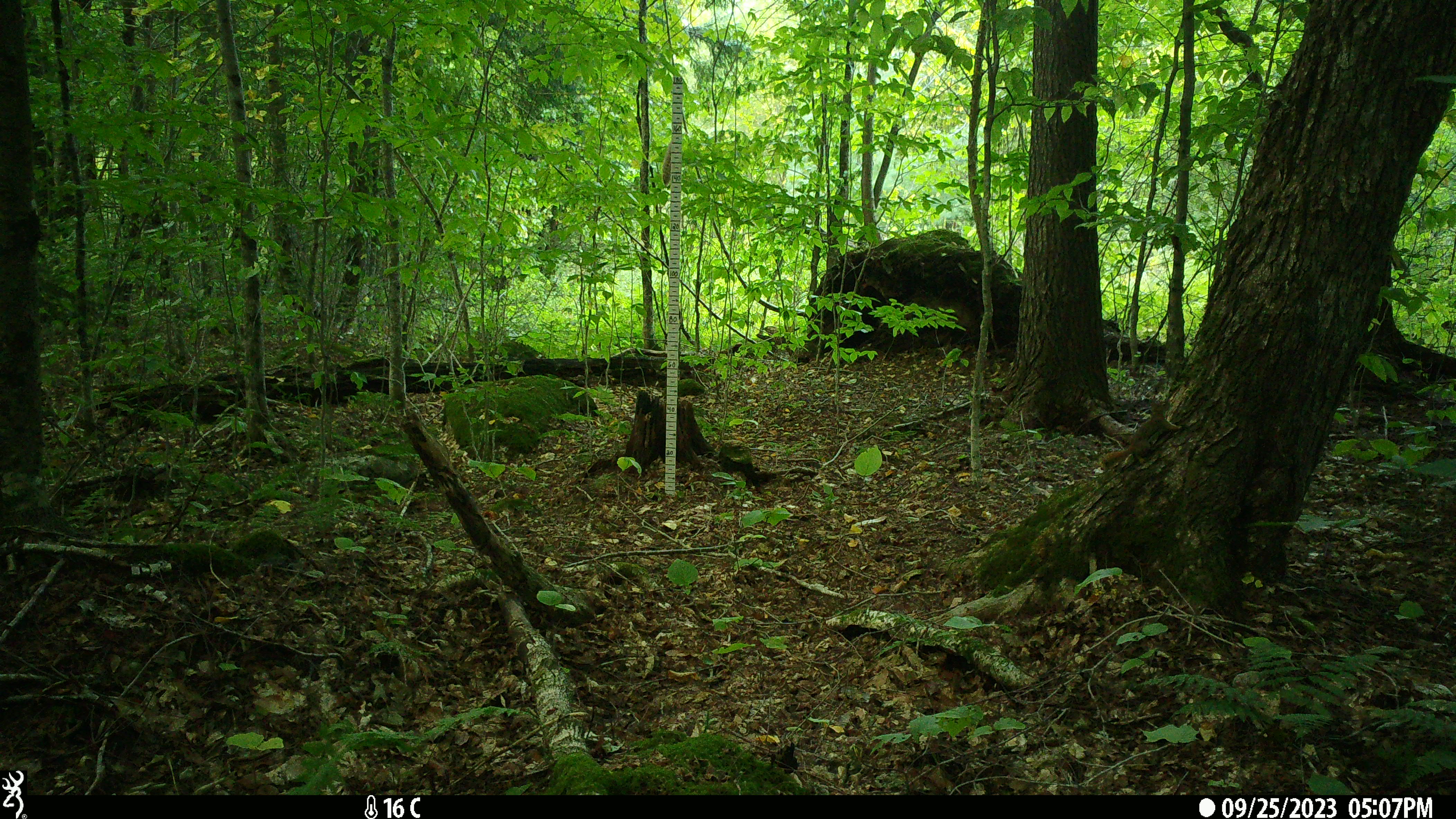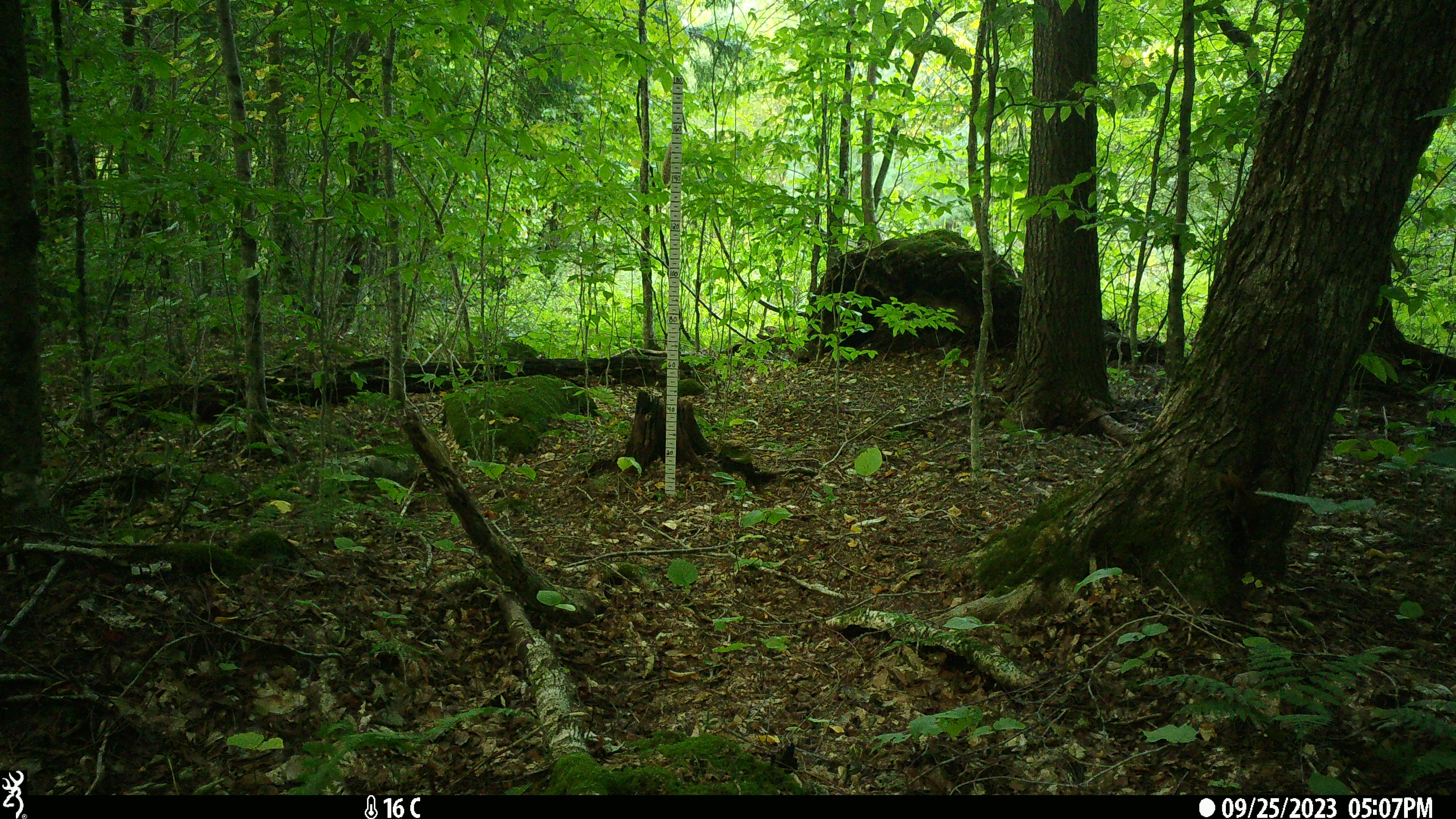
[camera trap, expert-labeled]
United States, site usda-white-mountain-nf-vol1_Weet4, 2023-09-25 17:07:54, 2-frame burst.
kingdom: Animalia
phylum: Chordata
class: Mammalia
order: Rodentia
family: Sciuridae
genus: Tamiasciurus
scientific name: Tamiasciurus hudsonicus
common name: red squirrel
Red squirrel (Tamiasciurus hudsonicus).